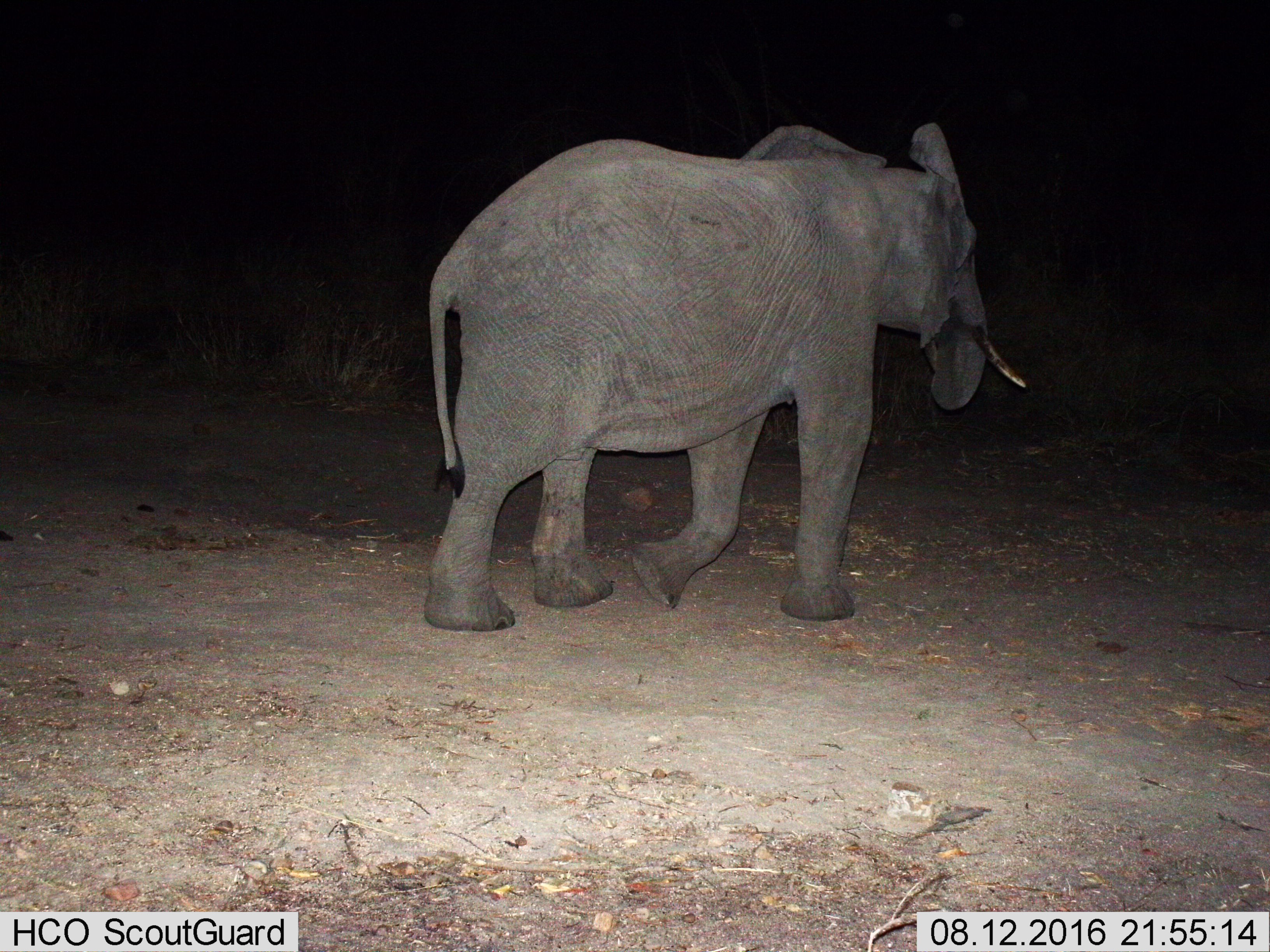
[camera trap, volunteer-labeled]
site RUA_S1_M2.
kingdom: Animalia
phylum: Chordata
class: Mammalia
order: Proboscidea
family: Elephantidae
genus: Loxodonta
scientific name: Loxodonta africana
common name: african bush elephant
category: elephant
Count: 1.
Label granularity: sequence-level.